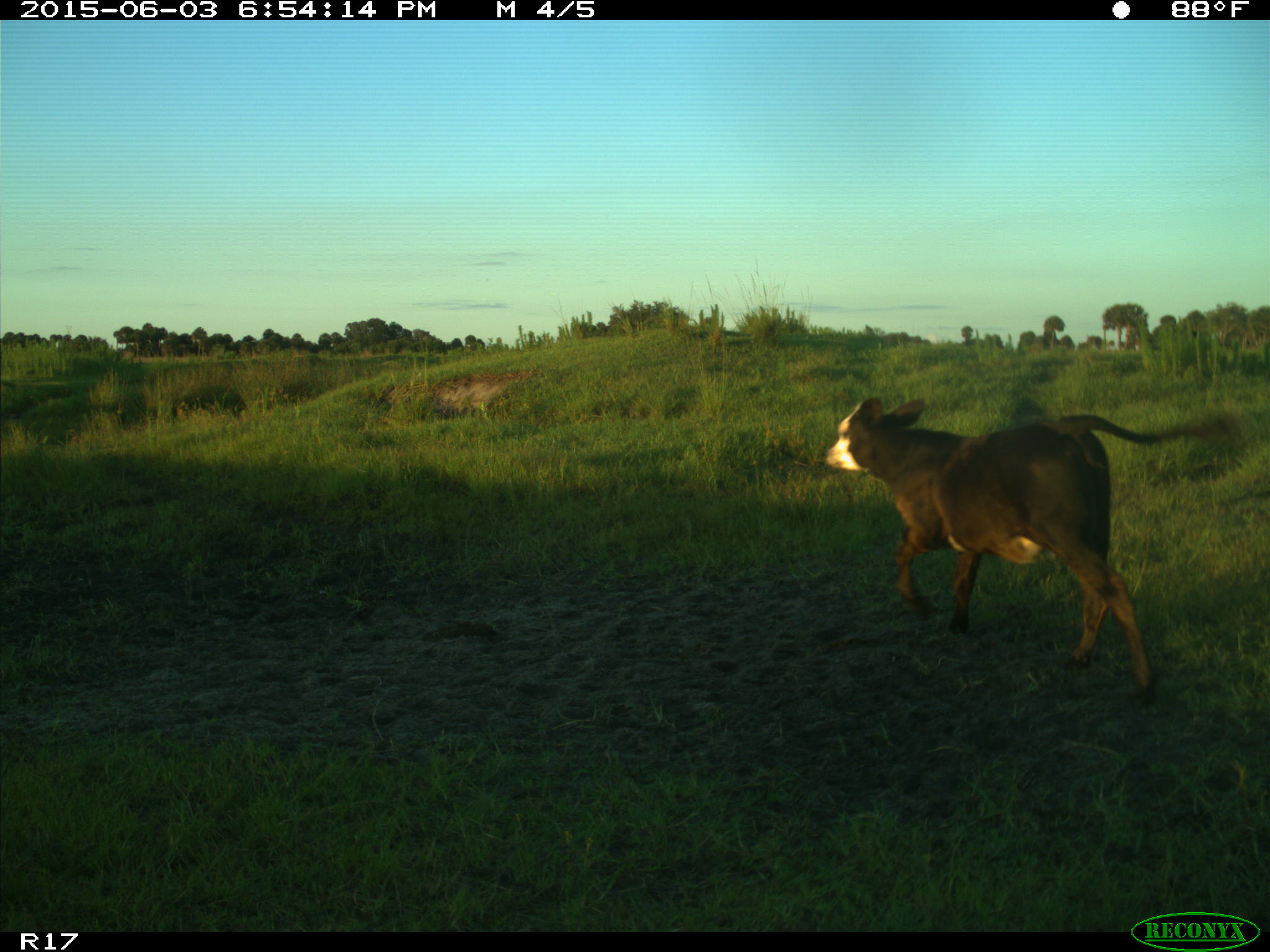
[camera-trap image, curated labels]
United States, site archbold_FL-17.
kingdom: Animalia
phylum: Chordata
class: Mammalia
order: Artiodactyla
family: Bovidae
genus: Bos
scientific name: Bos taurus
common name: domestic cow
Bos taurus (domestic cow).